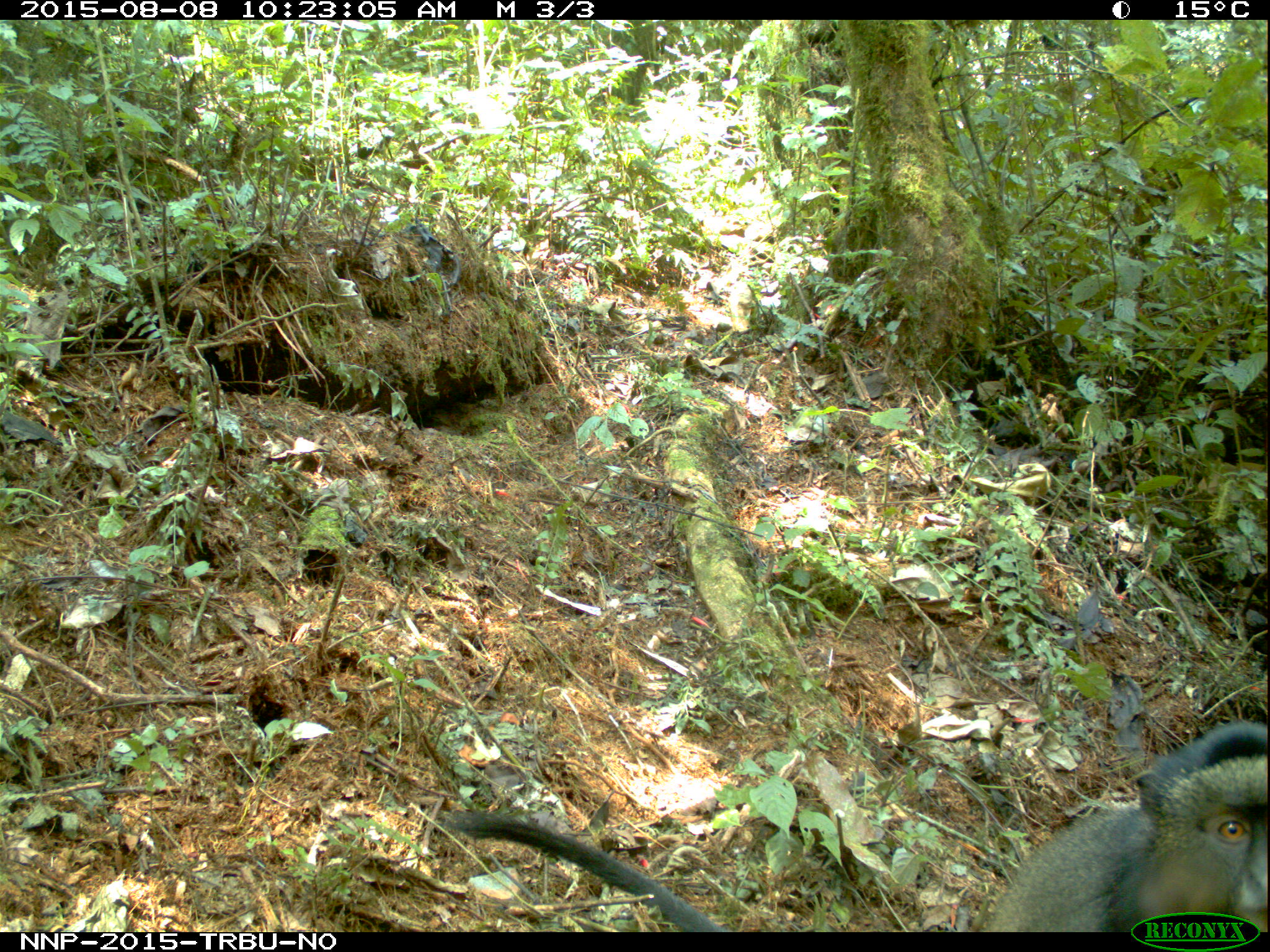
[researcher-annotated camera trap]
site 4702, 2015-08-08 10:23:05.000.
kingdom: Animalia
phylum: Chordata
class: Mammalia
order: Primates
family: Cercopithecidae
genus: Cercopithecus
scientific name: Cercopithecus mitis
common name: blue monkey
Cercopithecus mitis (blue monkey), count 1.